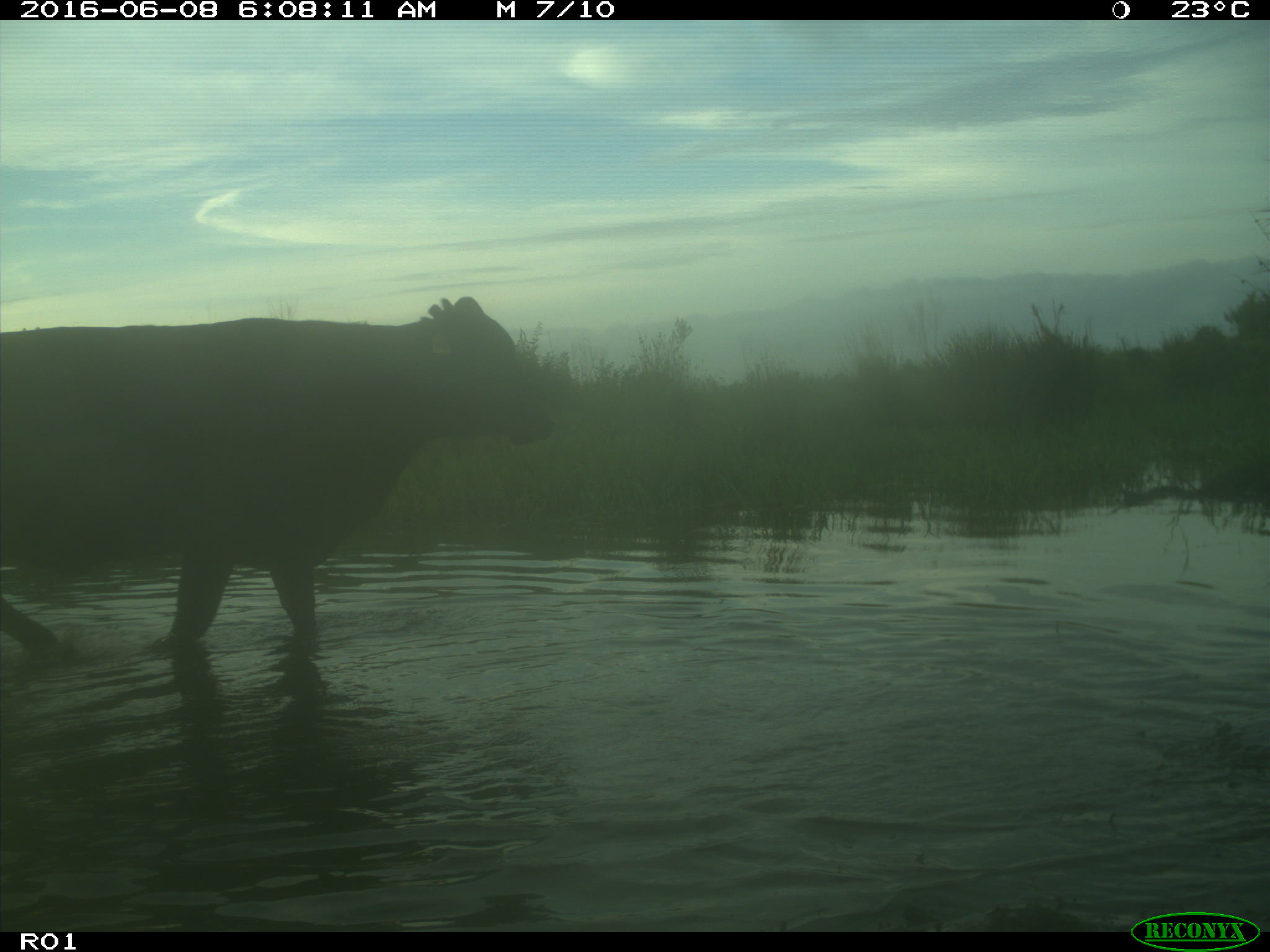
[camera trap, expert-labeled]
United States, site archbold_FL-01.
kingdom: Animalia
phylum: Chordata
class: Mammalia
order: Artiodactyla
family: Bovidae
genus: Bos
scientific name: Bos taurus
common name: domestic cow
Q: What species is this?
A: Bos taurus (domestic cow).